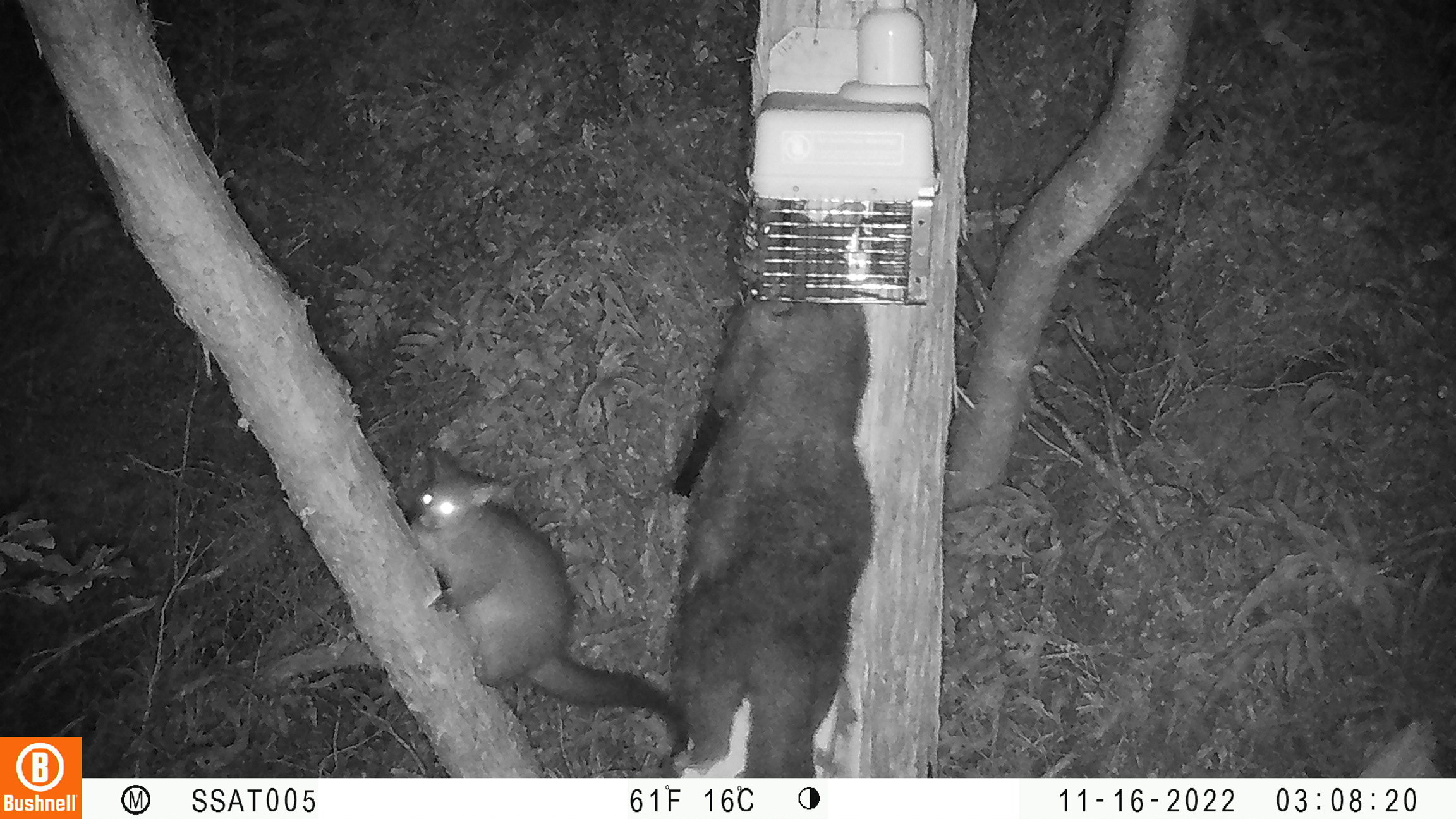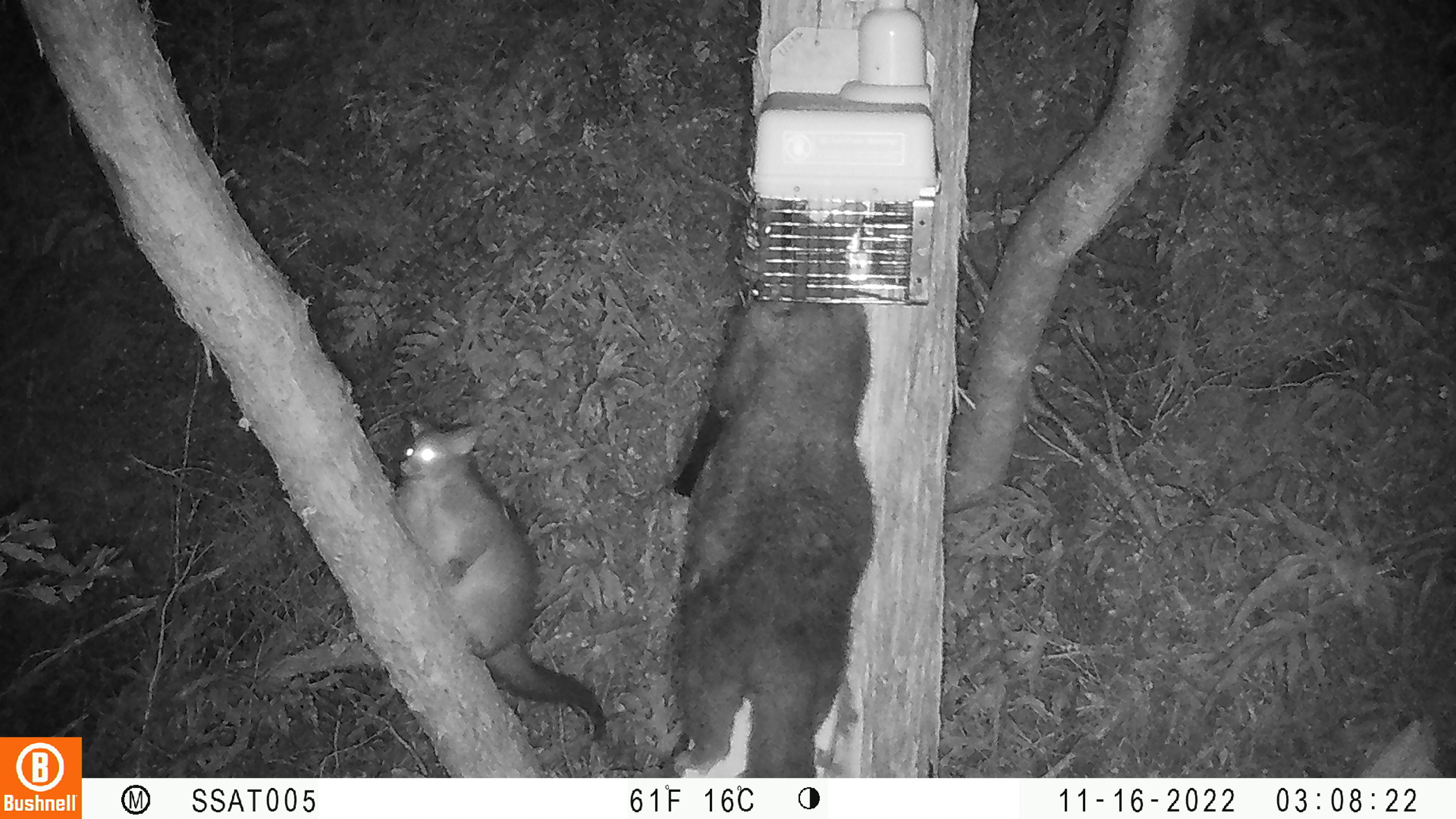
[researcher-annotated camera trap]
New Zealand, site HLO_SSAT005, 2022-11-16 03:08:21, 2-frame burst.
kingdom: Animalia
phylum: Chordata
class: Mammalia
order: Diprotodontia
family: Phalangeridae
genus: Trichosurus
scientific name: Trichosurus vulpecula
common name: common brushtail possum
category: possum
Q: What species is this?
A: Possum (common brushtail possum) (Trichosurus vulpecula).